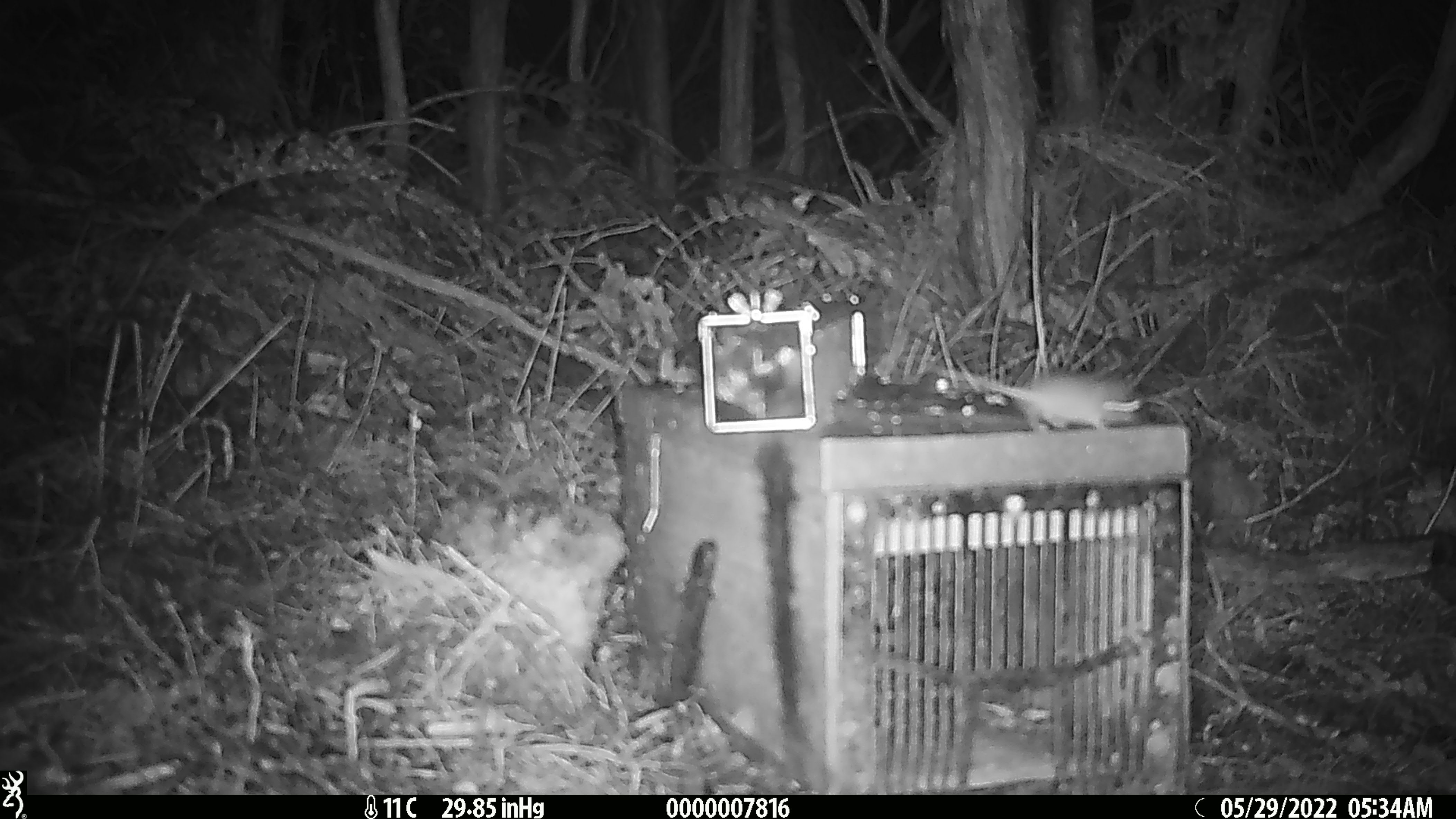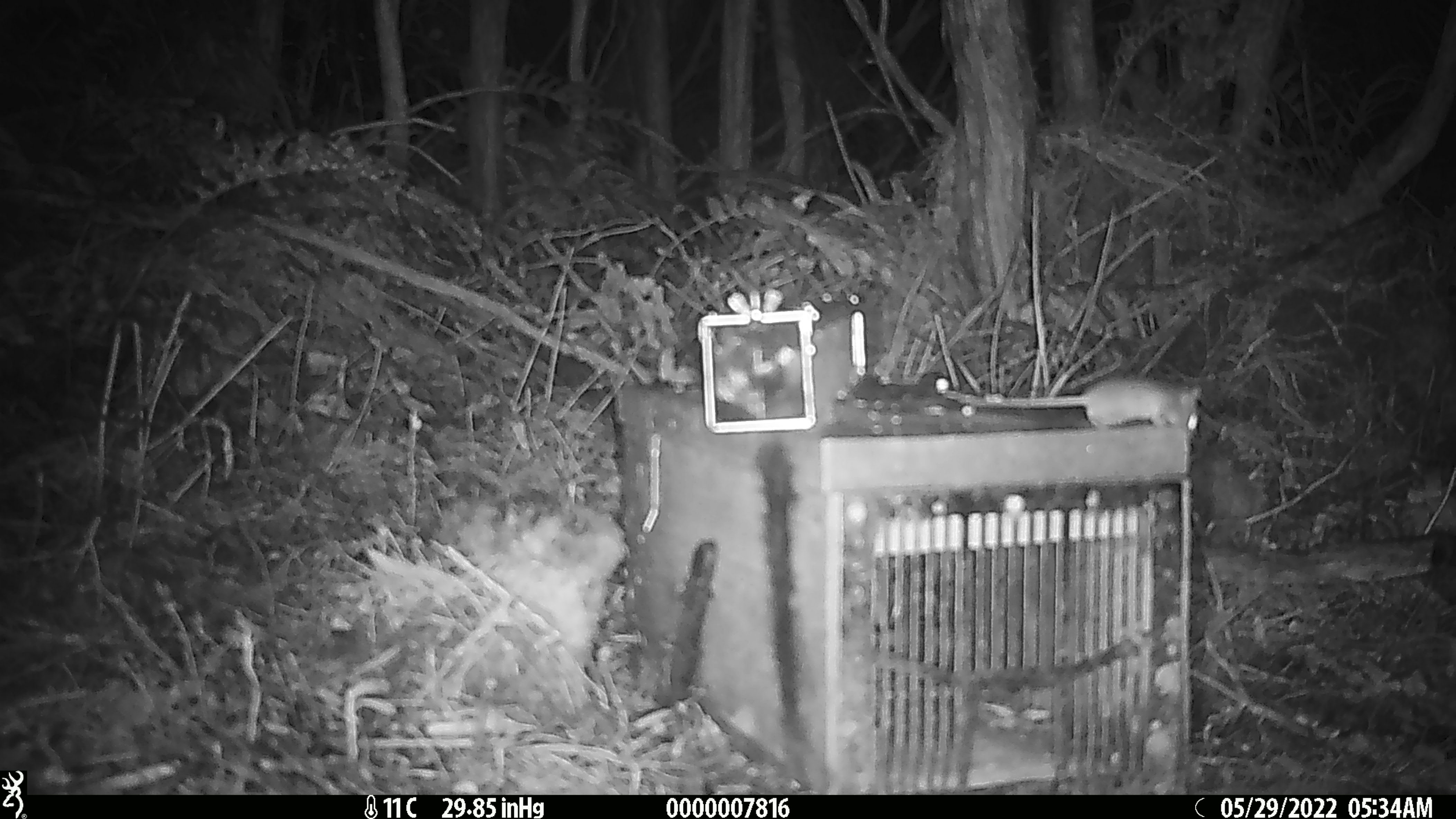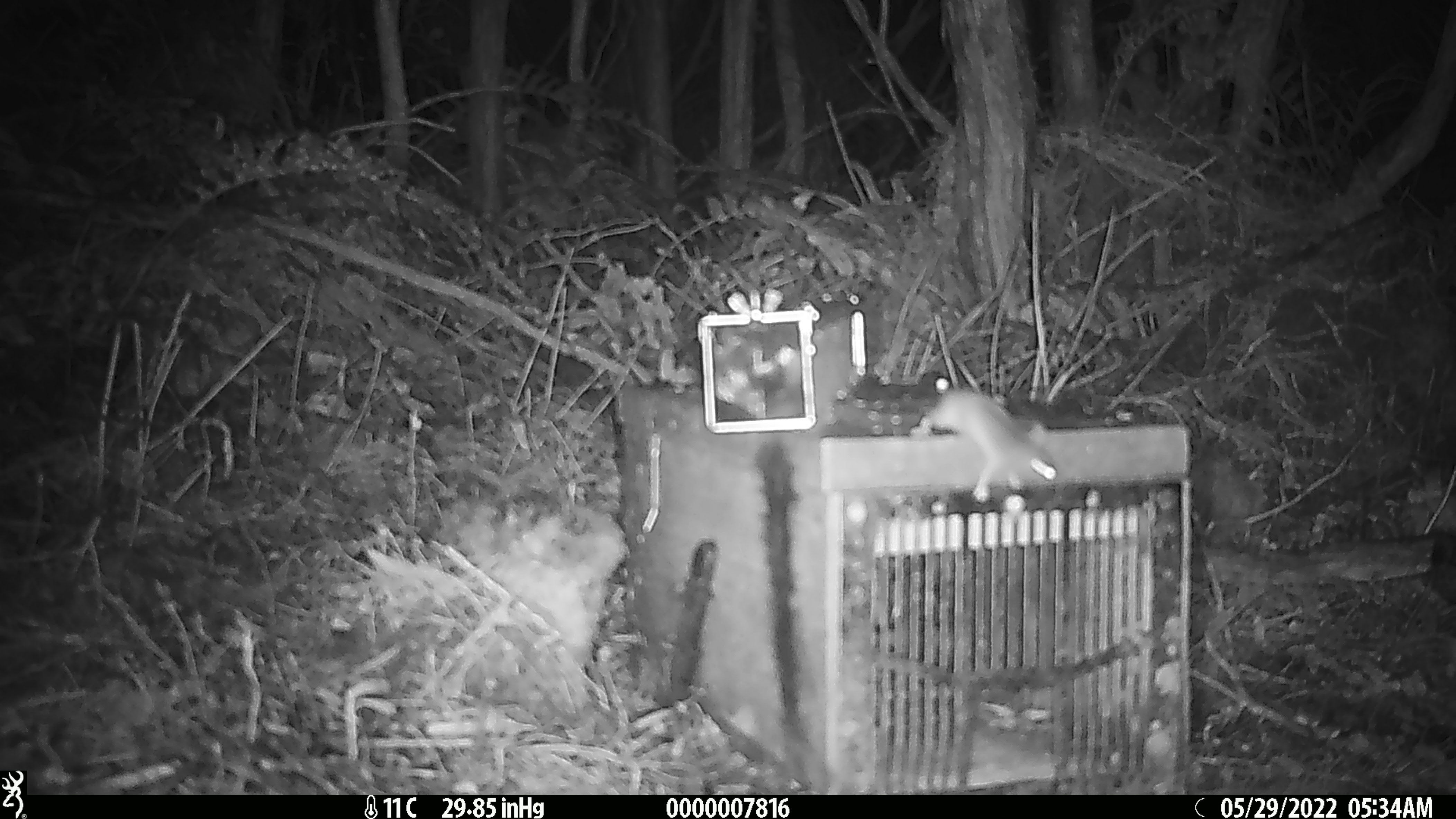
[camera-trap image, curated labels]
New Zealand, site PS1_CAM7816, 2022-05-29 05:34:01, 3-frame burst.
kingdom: Animalia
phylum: Chordata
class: Mammalia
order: Rodentia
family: Muridae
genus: Mus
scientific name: Mus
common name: mouse